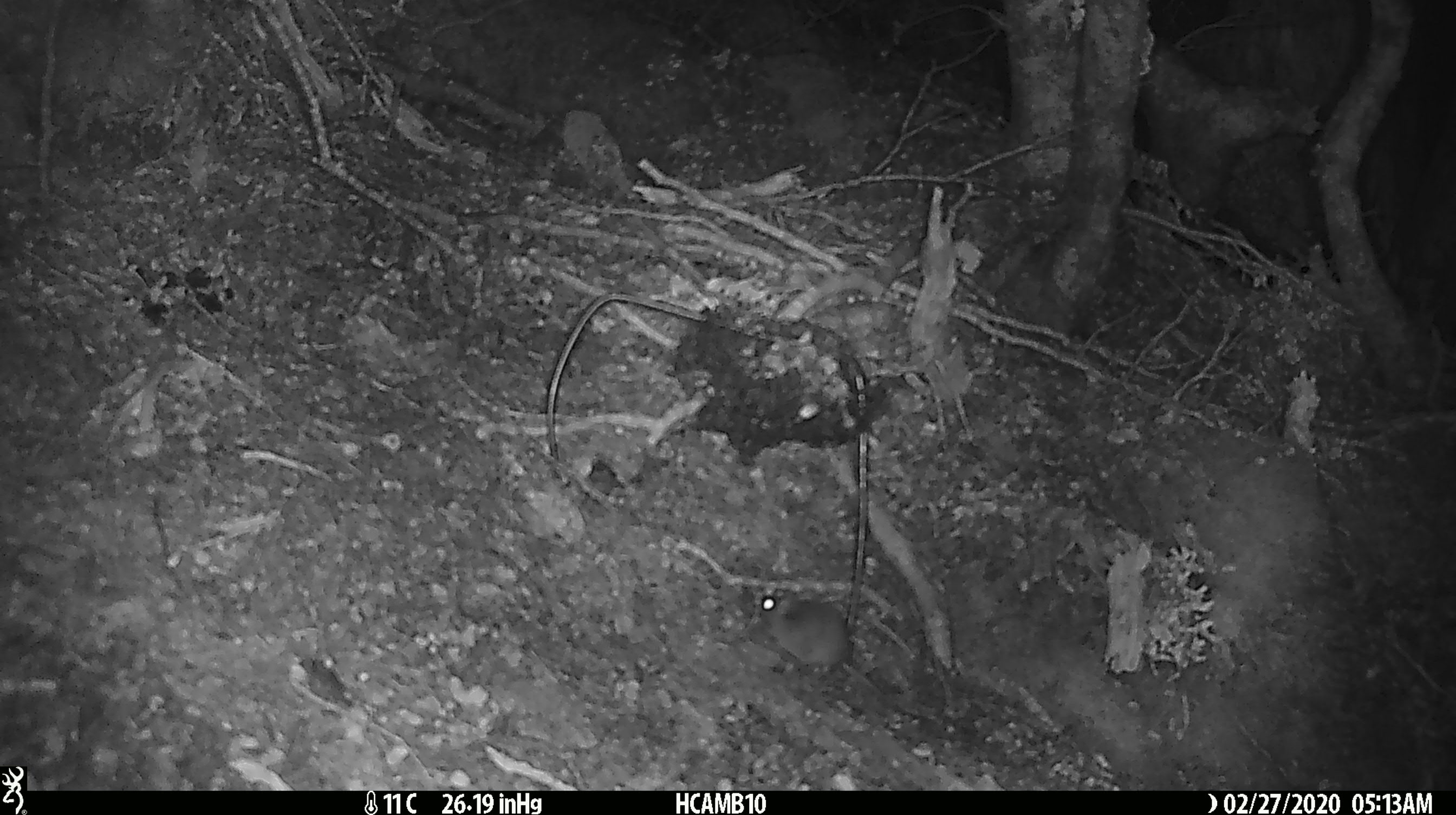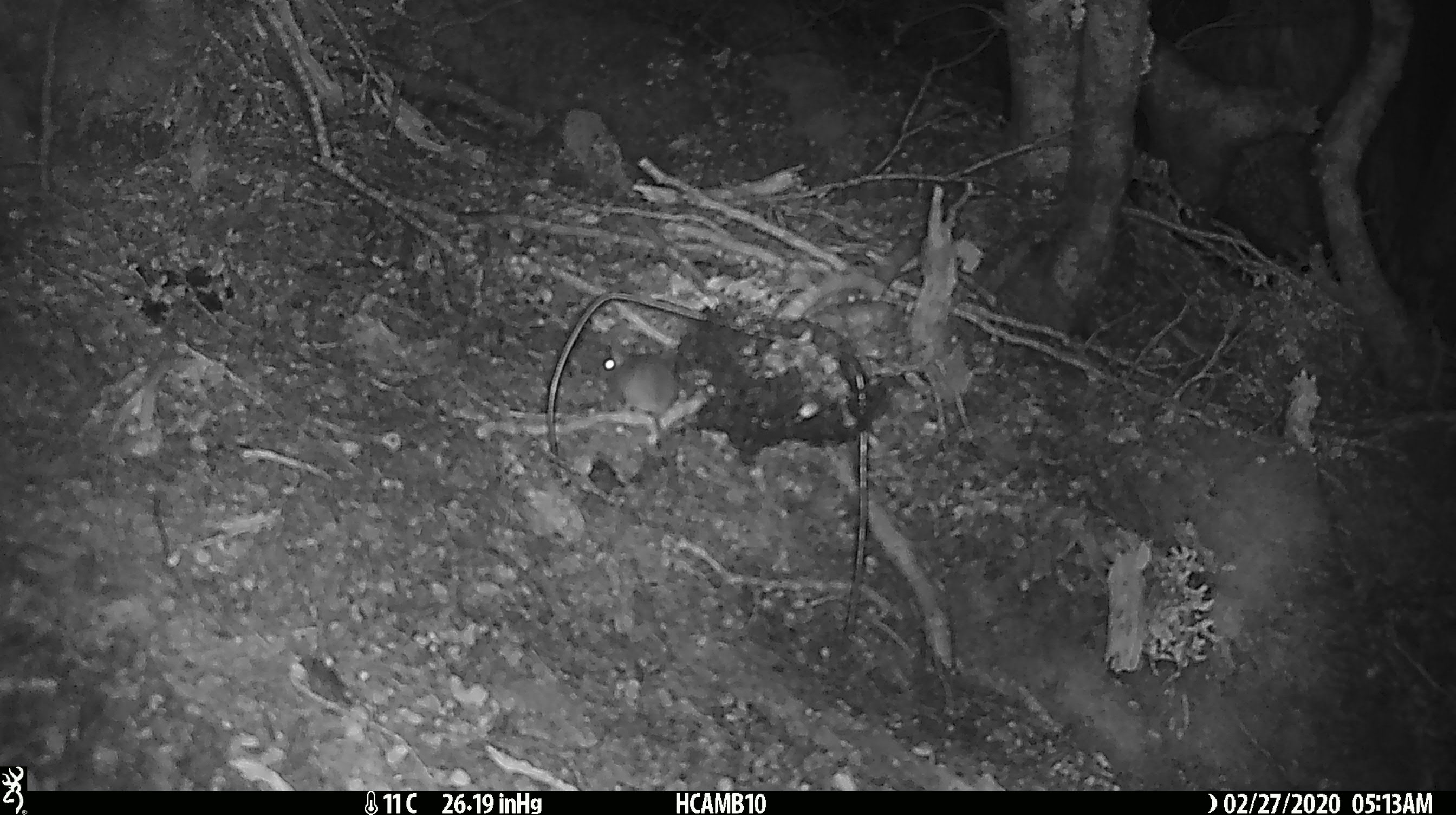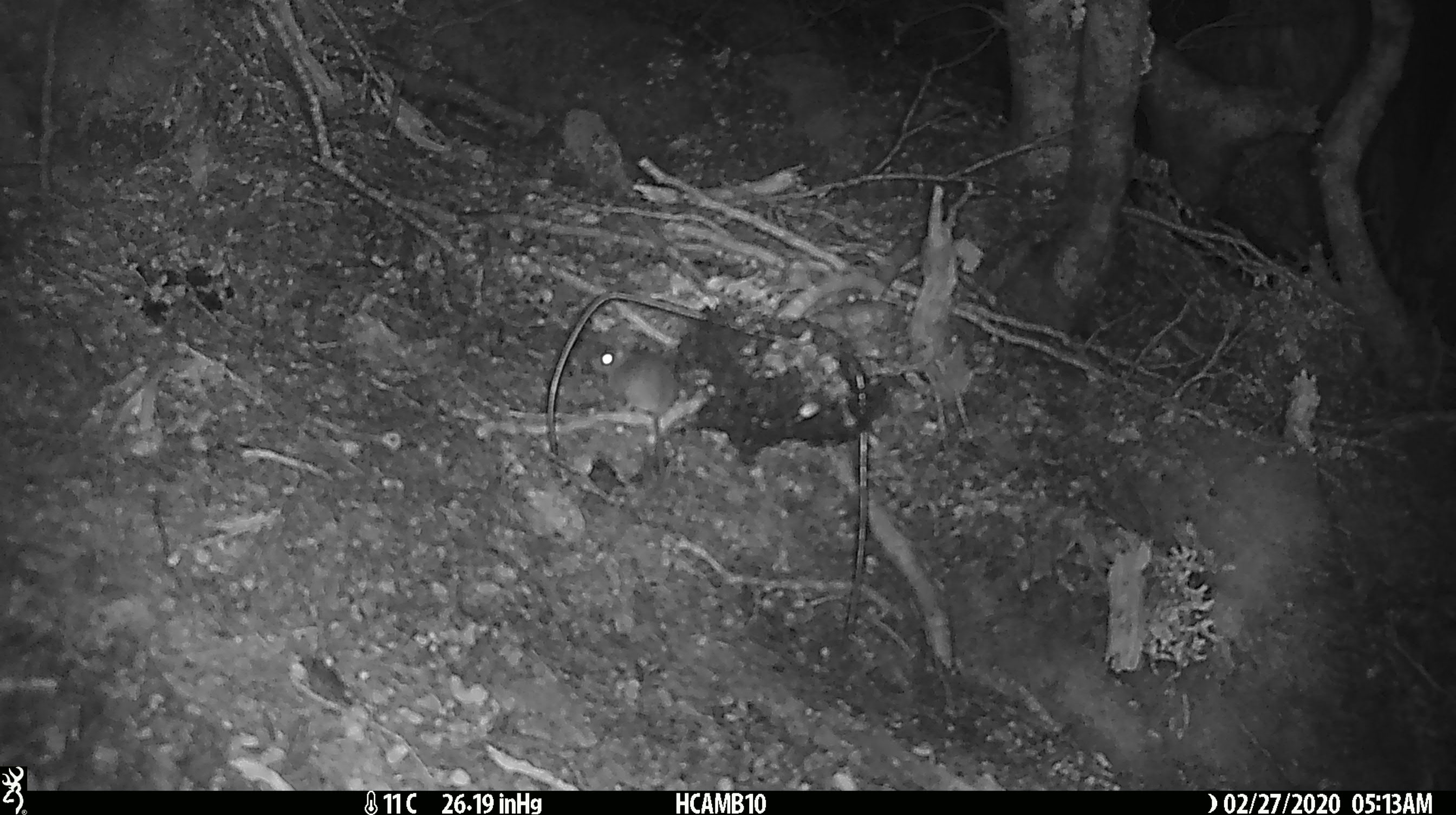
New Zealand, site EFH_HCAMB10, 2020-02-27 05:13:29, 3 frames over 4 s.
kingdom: Animalia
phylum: Chordata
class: Mammalia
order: Rodentia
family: Muridae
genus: Mus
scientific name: Mus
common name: mouse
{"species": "mouse (Mus)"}